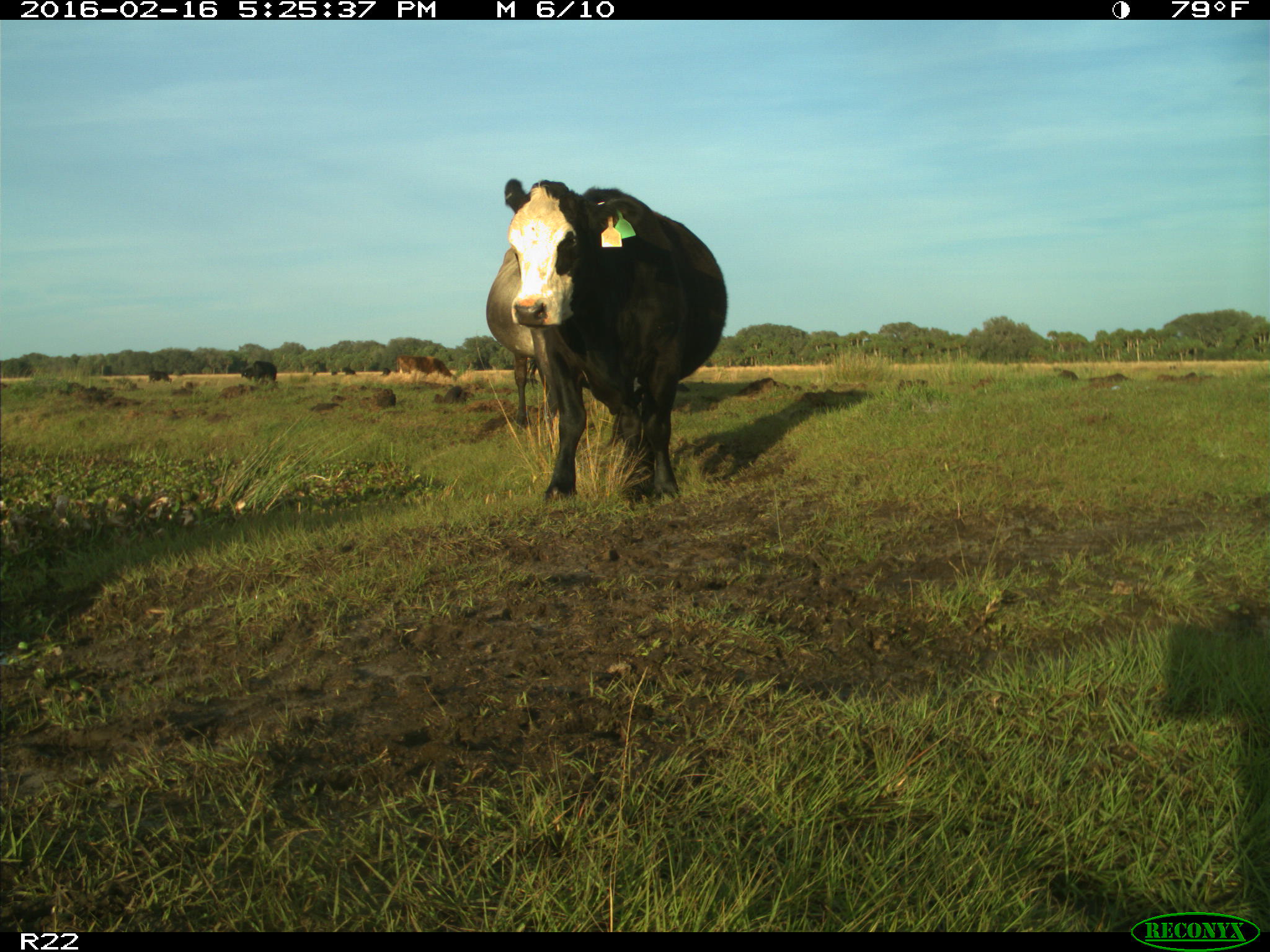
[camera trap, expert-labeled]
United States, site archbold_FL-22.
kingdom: Animalia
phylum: Chordata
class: Mammalia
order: Artiodactyla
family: Bovidae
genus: Bos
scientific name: Bos taurus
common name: domestic cow